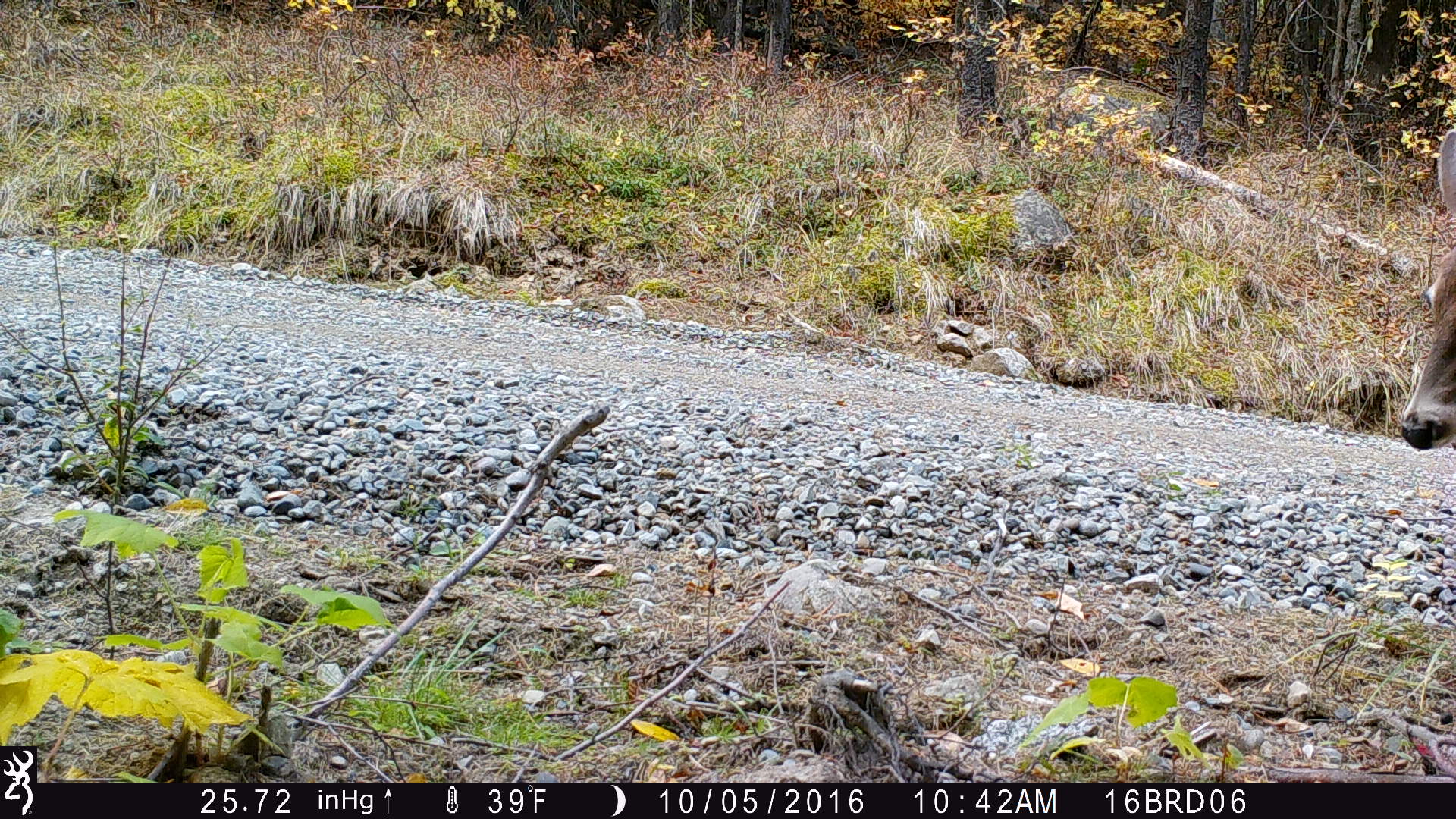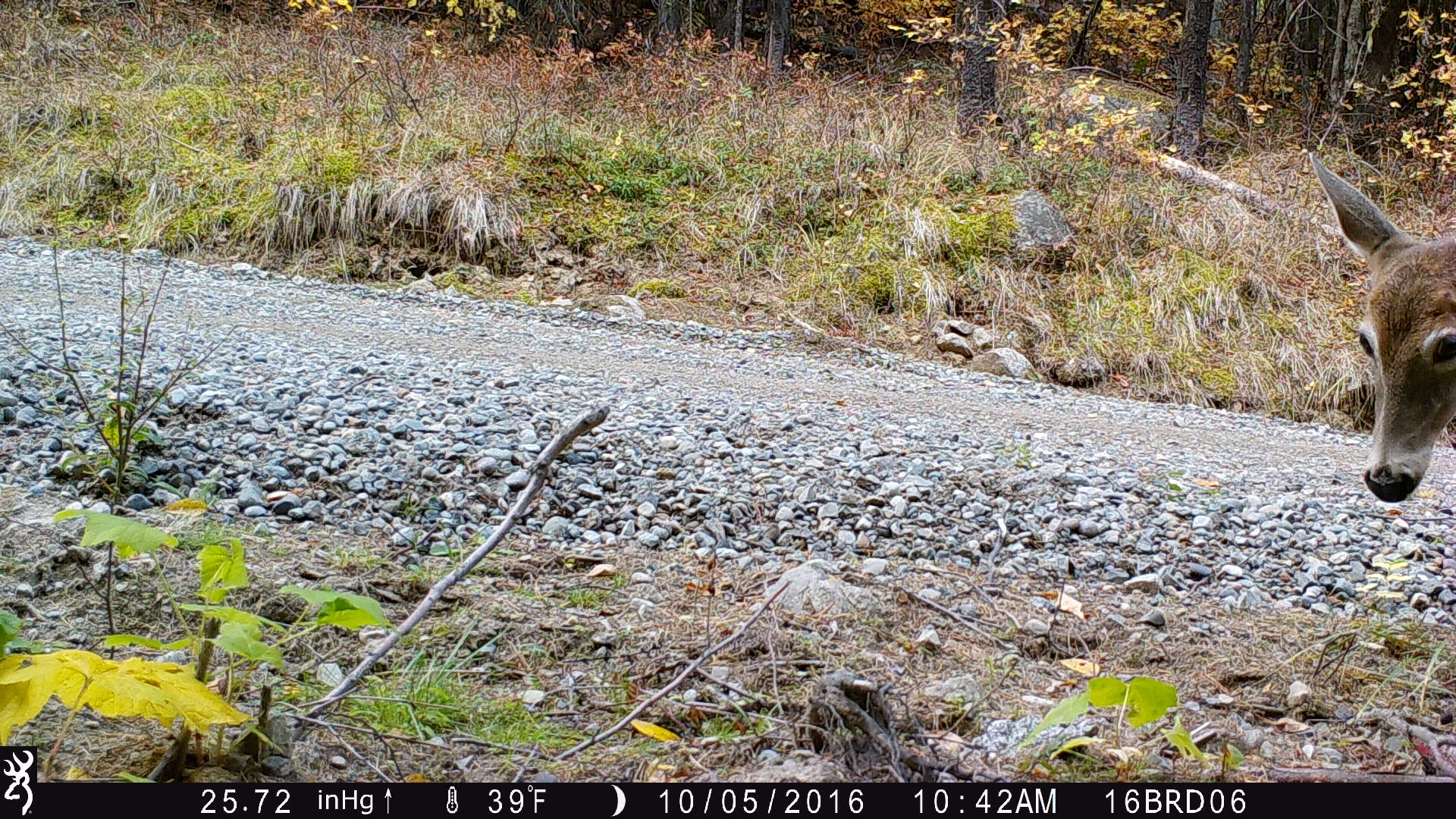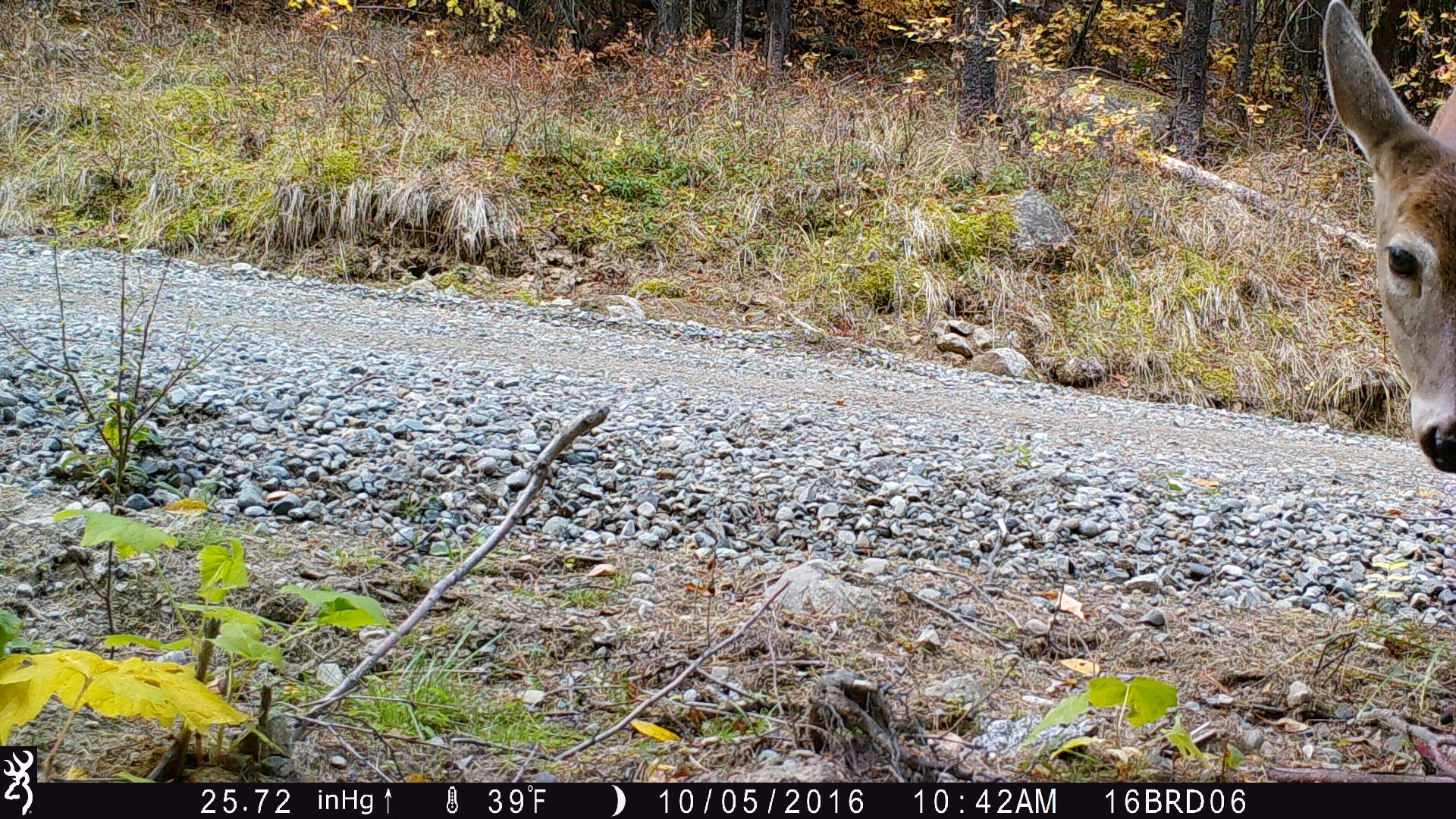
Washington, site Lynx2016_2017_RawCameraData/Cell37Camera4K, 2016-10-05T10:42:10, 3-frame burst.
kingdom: Animalia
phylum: Chordata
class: Mammalia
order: Artiodactyla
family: Cervidae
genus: Odocoileus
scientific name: Odocoileus virginianus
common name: white-tailed deer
Odocoileus virginianus (white-tailed deer). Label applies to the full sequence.